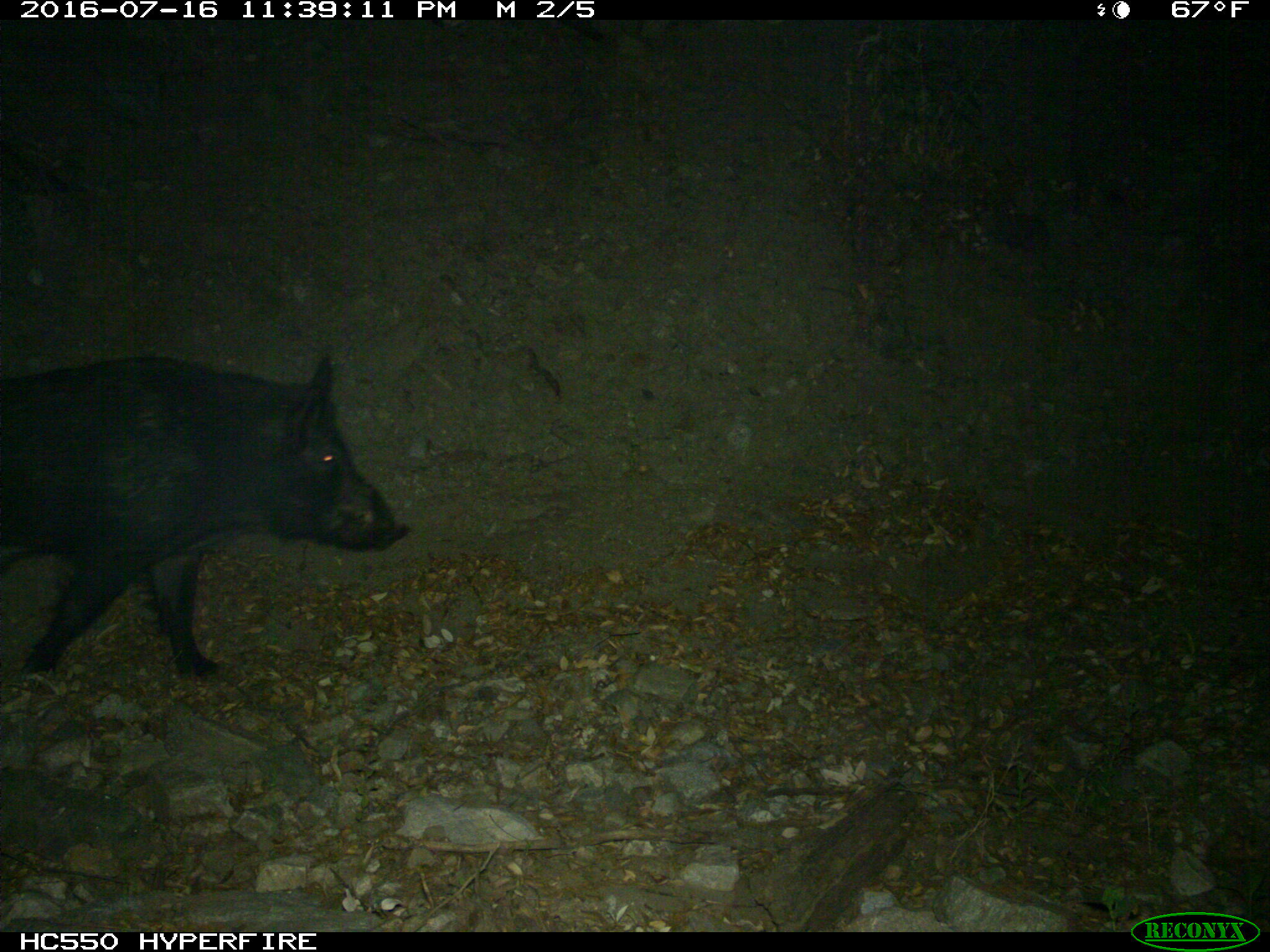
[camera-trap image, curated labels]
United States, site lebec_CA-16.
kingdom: Animalia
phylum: Chordata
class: Mammalia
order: Artiodactyla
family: Suidae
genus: Sus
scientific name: Sus scrofa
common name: wild boar